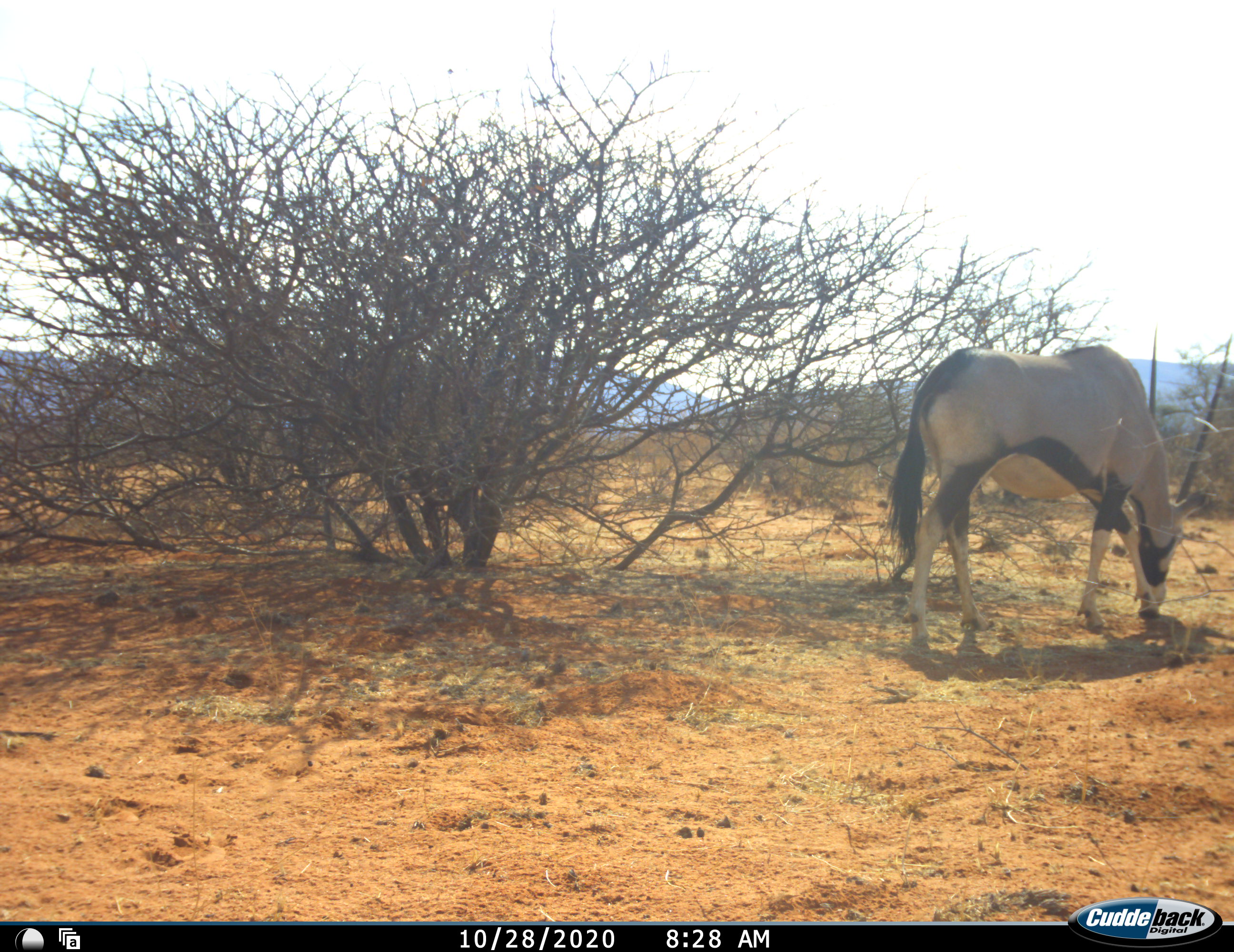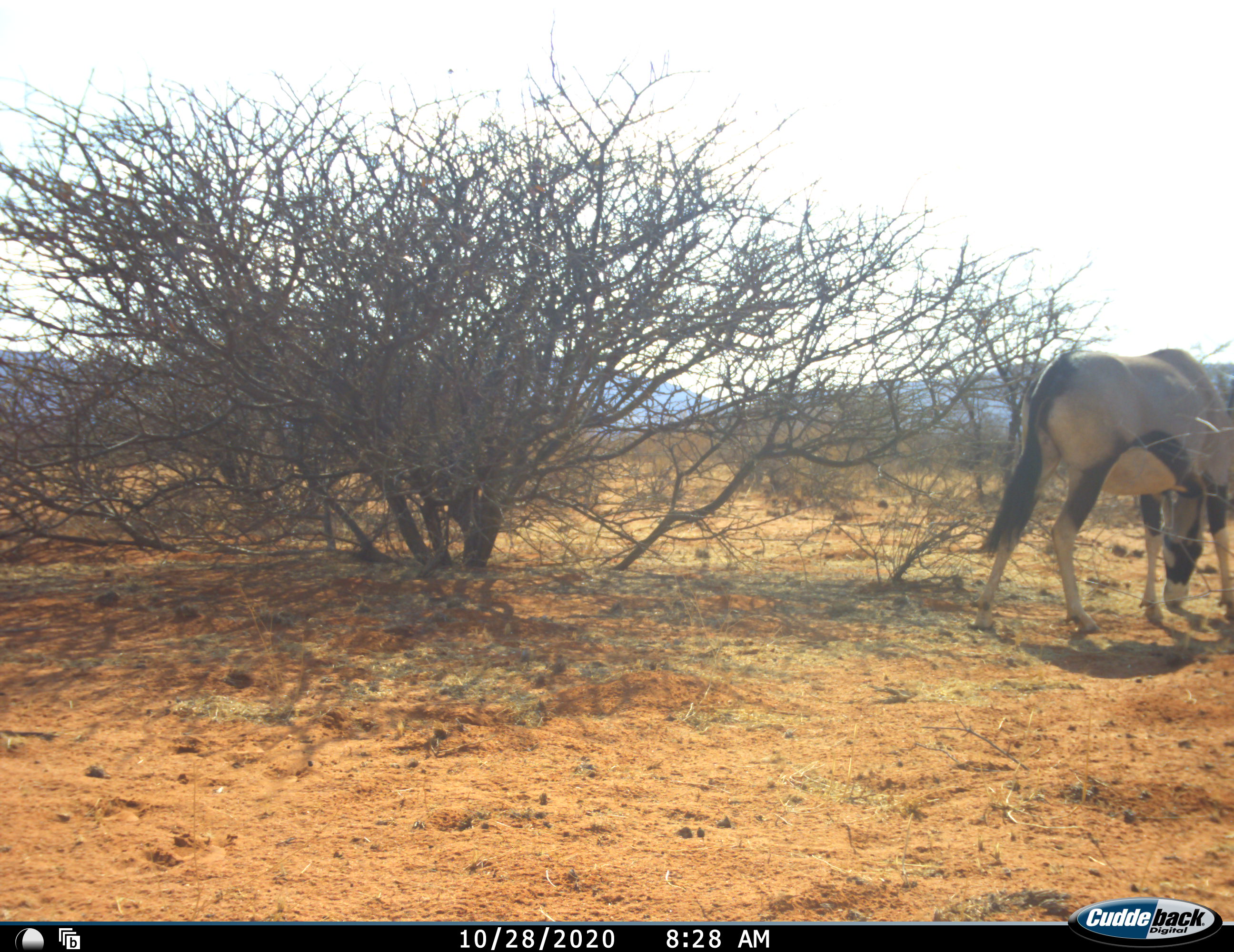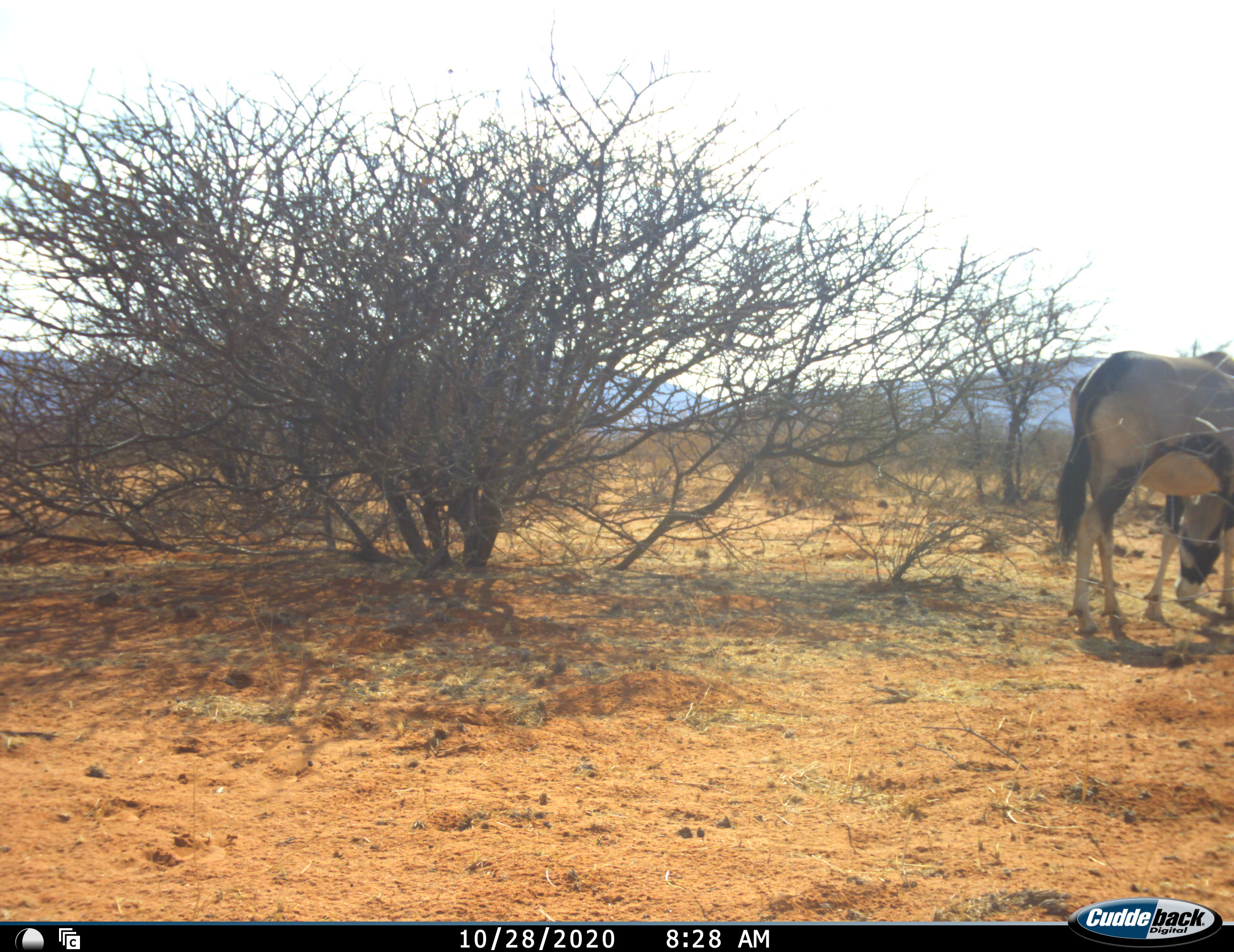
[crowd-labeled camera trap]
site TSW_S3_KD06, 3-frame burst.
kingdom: Animalia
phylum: Chordata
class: Mammalia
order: Artiodactyla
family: Bovidae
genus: Oryx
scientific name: Oryx gazella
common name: gemsbok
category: oryx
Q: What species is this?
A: Oryx (gemsbok) (Oryx gazella).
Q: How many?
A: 1.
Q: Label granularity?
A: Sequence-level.